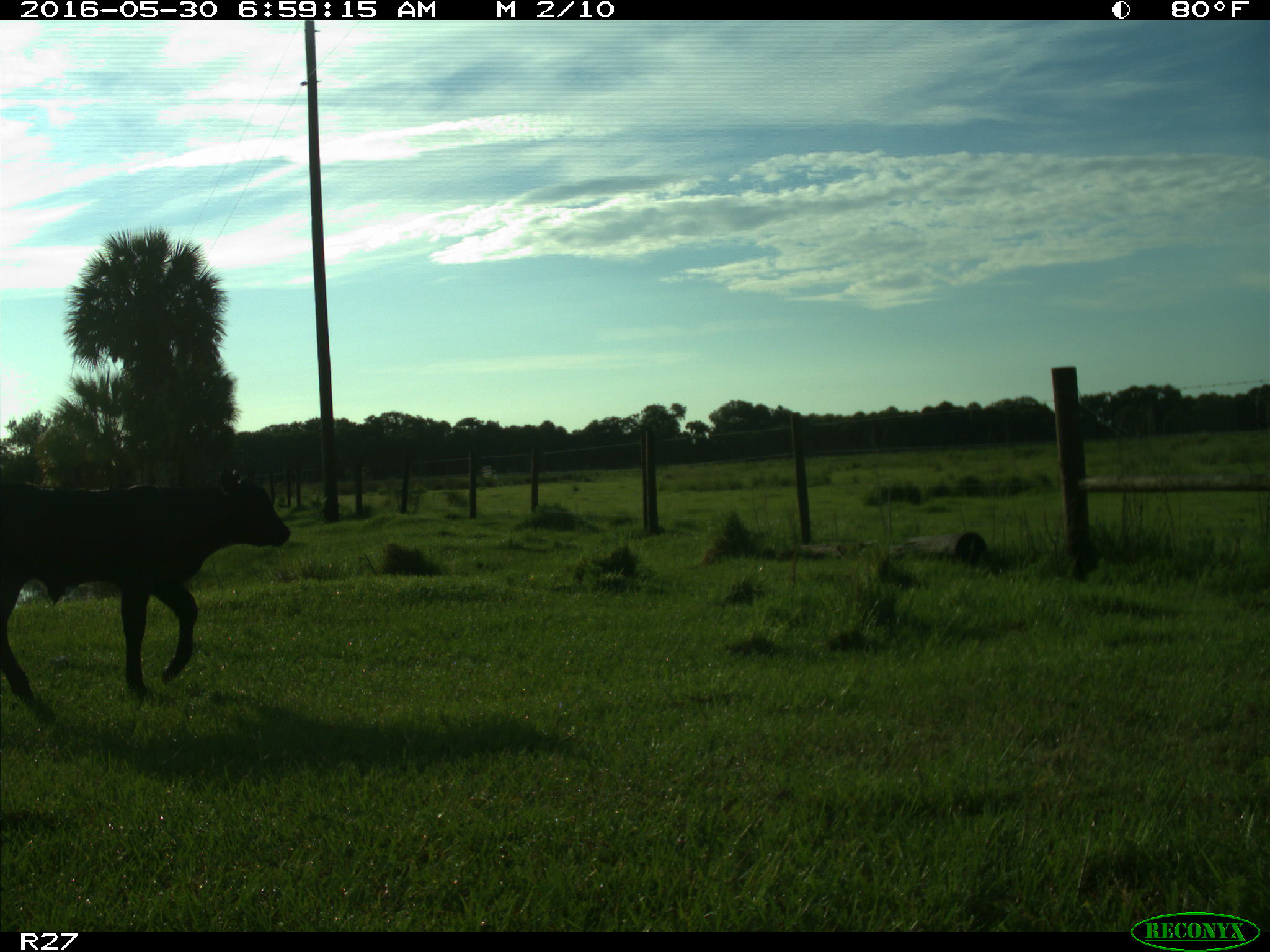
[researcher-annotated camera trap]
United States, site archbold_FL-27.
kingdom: Animalia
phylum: Chordata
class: Mammalia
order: Artiodactyla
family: Bovidae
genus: Bos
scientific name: Bos taurus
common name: domestic cow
Bos taurus (domestic cow).